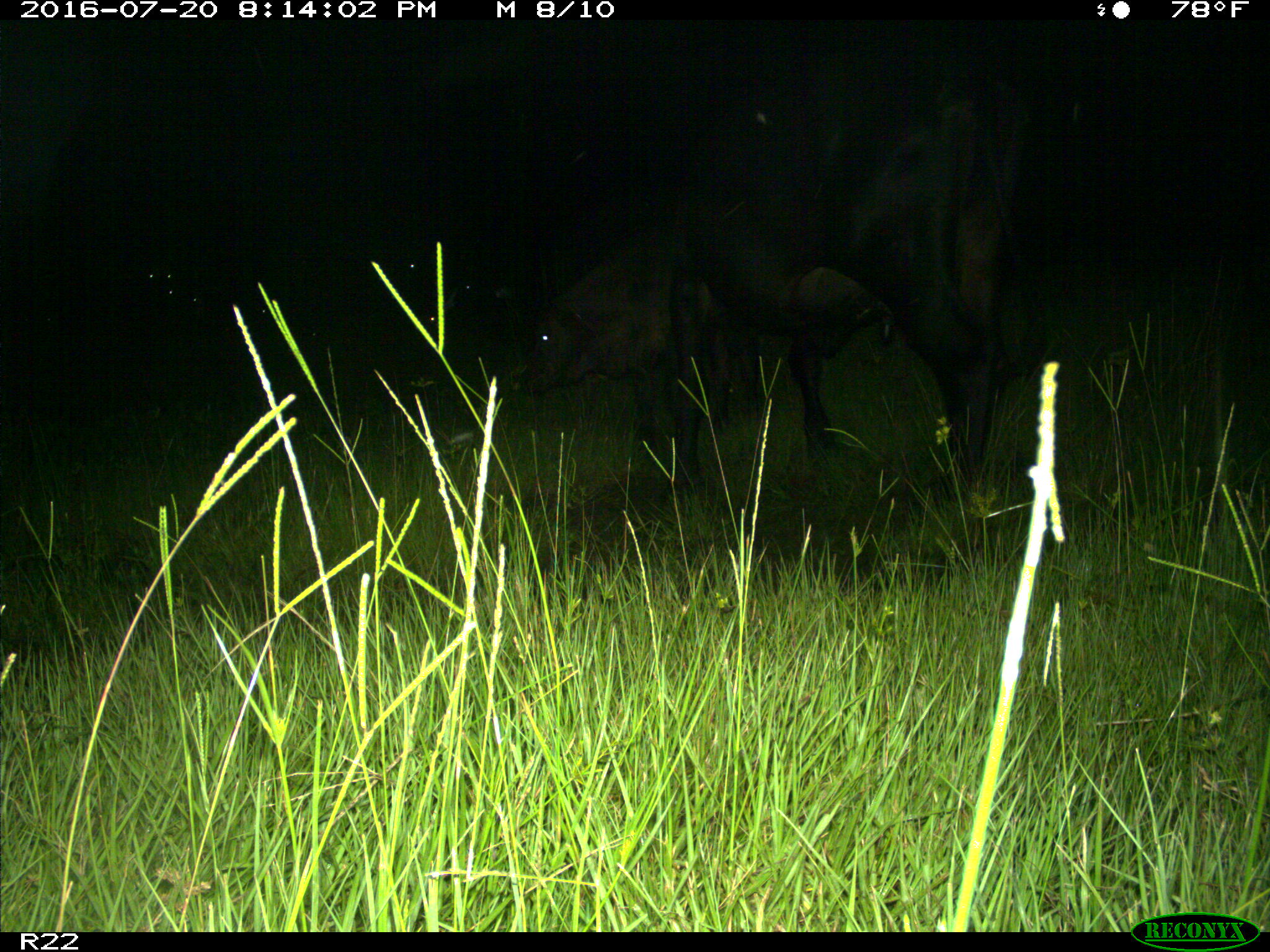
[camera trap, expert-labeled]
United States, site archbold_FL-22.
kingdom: Animalia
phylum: Chordata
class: Mammalia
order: Artiodactyla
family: Bovidae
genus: Bos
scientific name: Bos taurus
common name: domestic cow